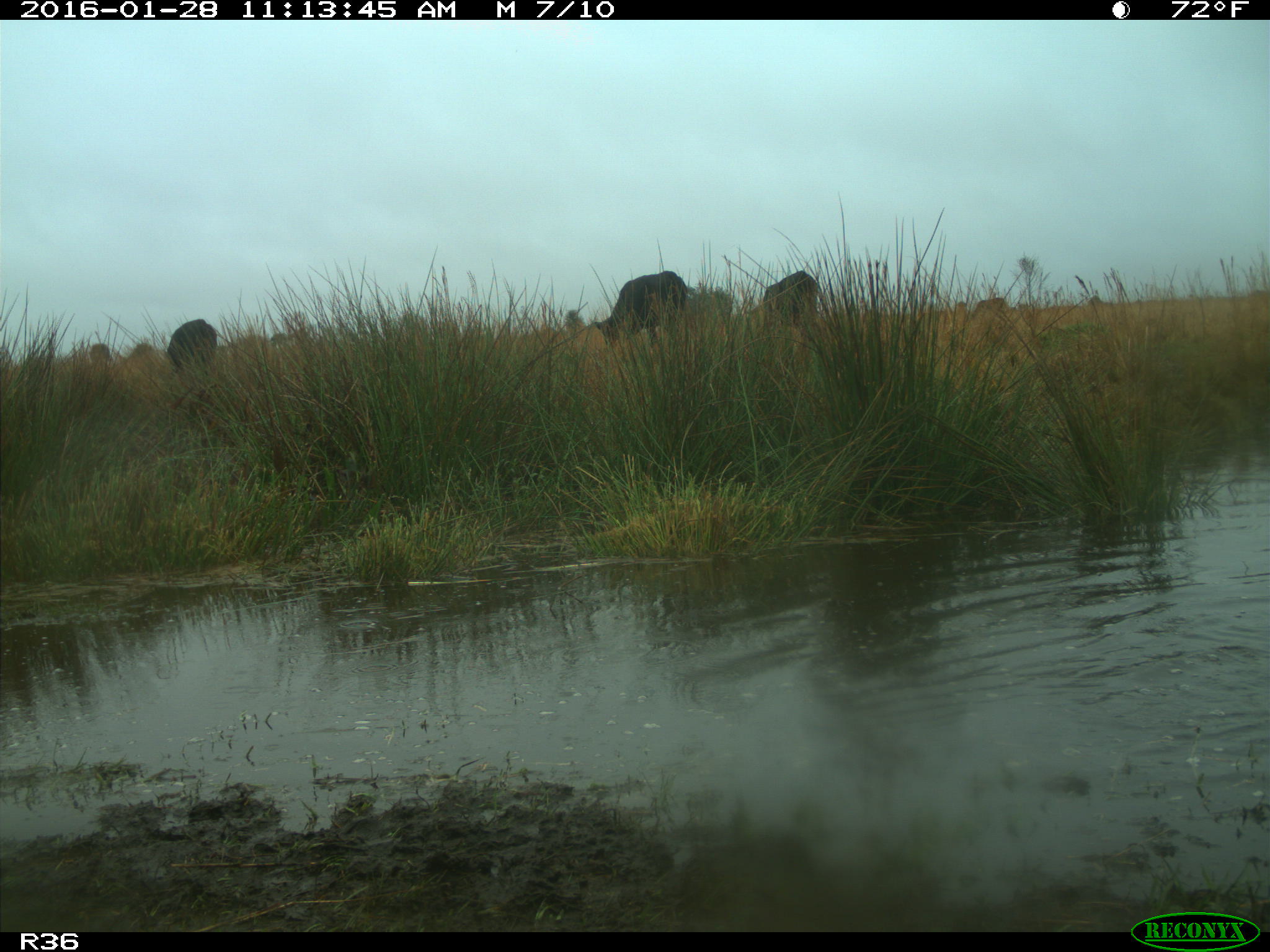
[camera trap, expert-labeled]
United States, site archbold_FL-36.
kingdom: Animalia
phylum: Chordata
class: Mammalia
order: Artiodactyla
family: Bovidae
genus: Bos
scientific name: Bos taurus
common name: domestic cow